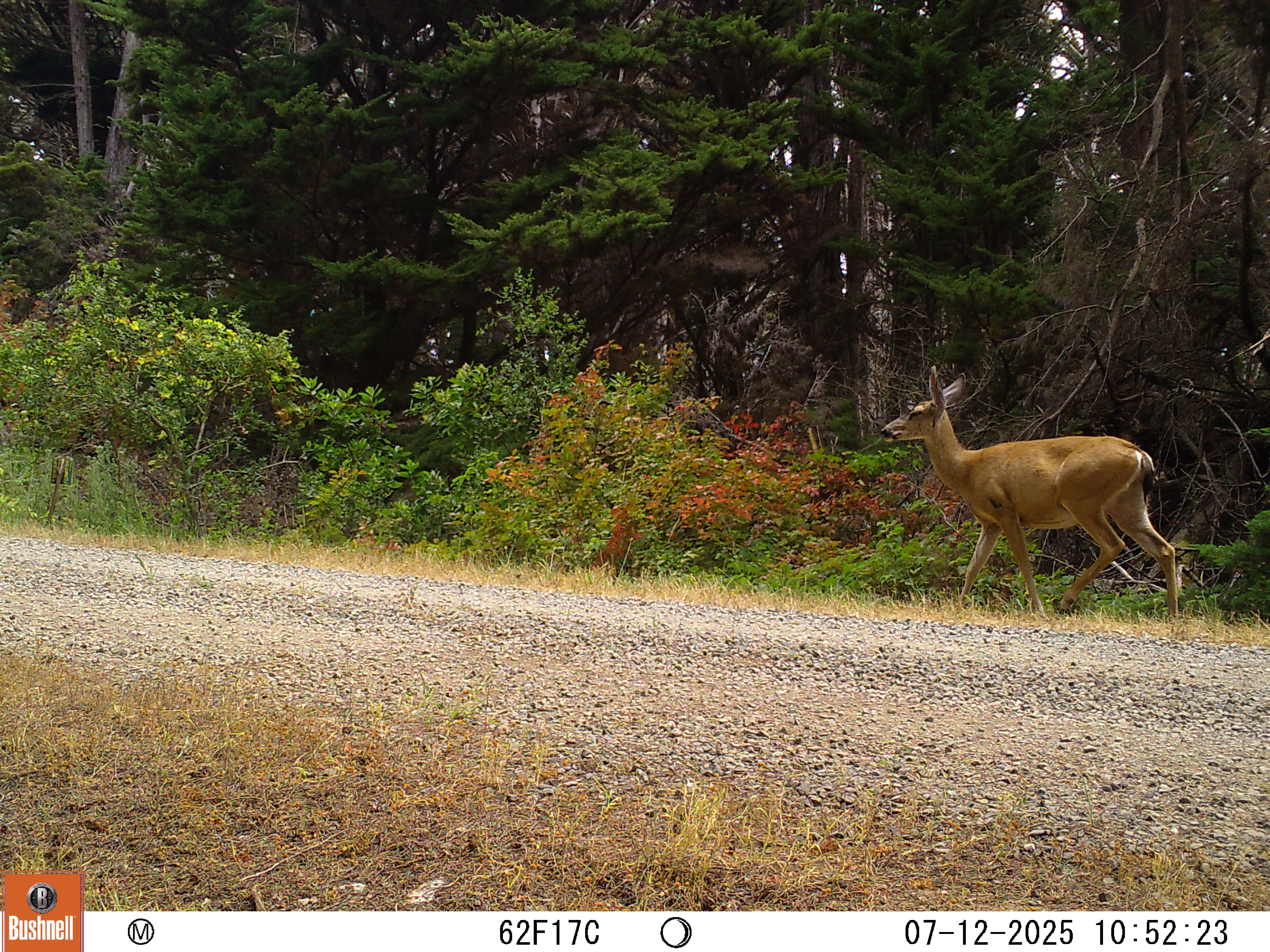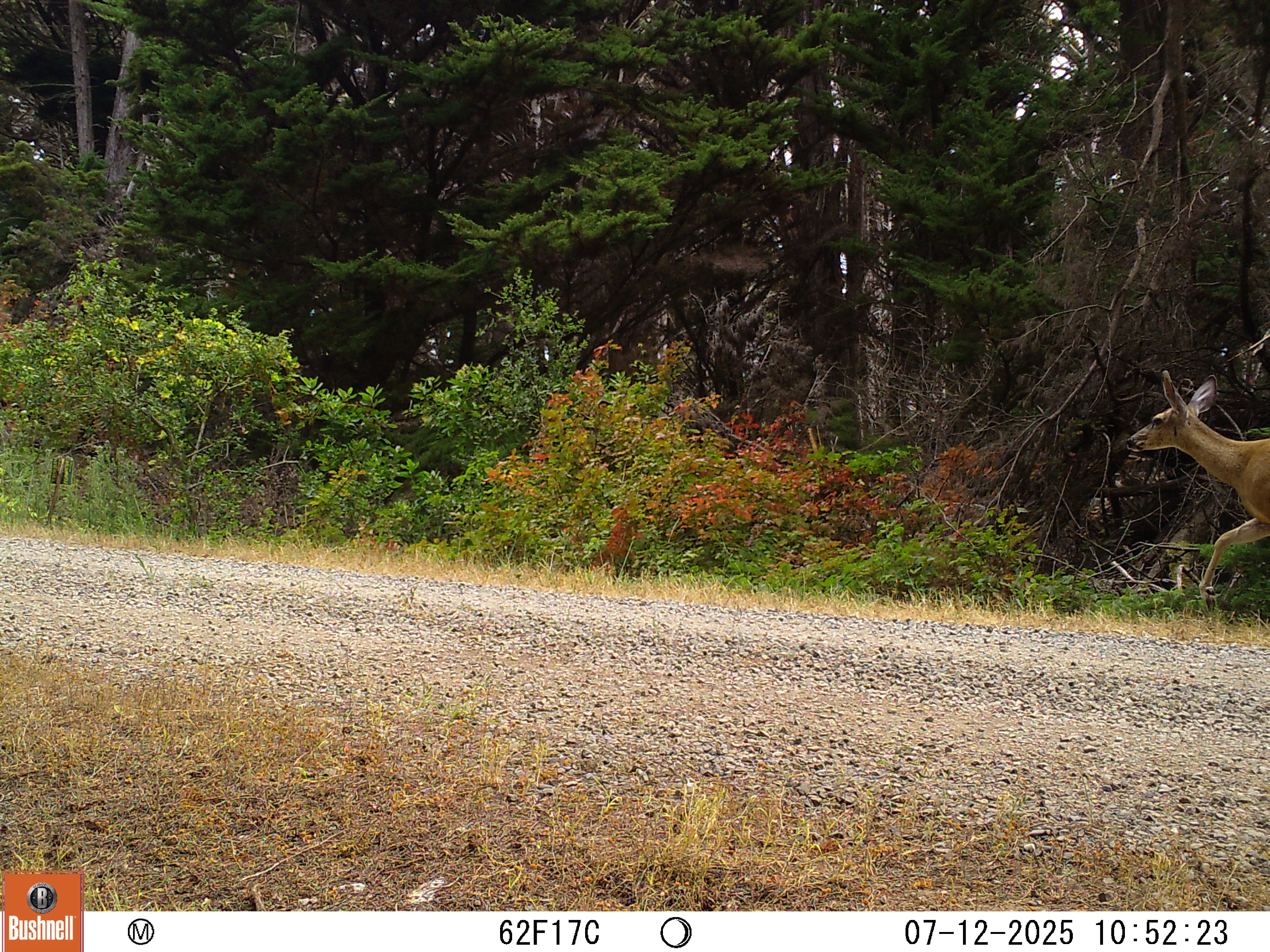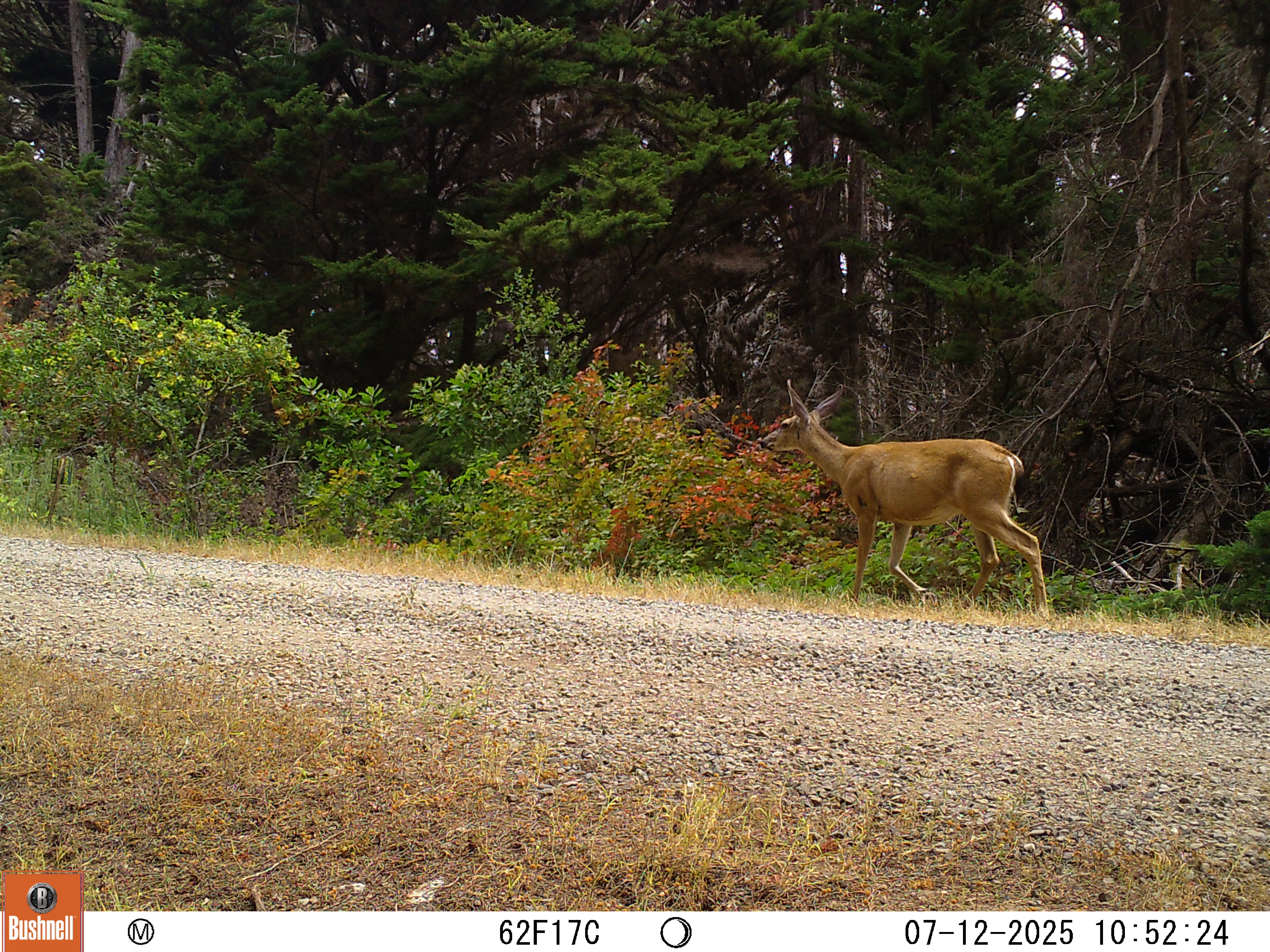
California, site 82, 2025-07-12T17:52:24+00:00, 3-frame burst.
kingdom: Animalia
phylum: Chordata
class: Mammalia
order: Artiodactyla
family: Cervidae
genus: Odocoileus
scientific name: Odocoileus hemionus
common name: mule deer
Mule deer (Odocoileus hemionus).